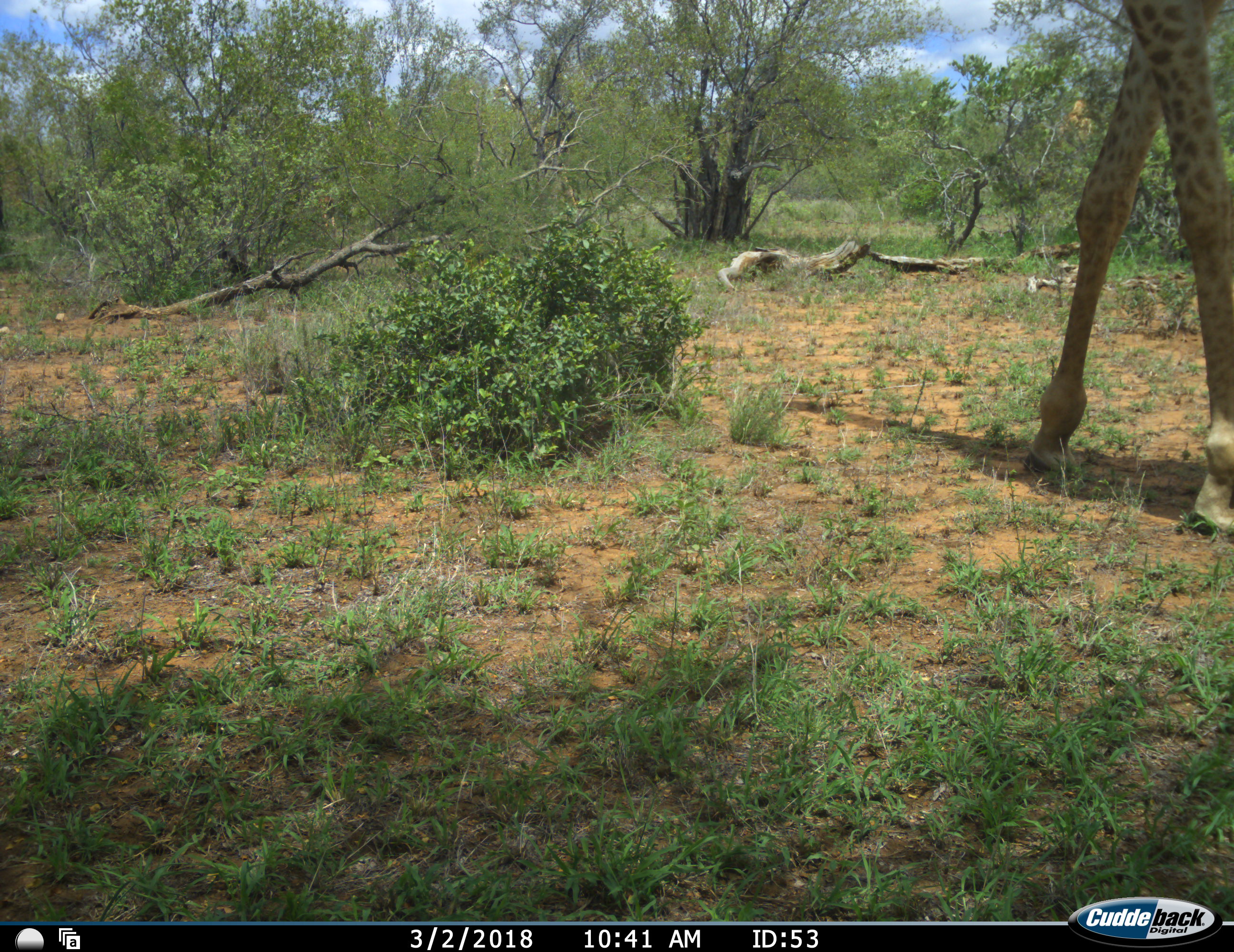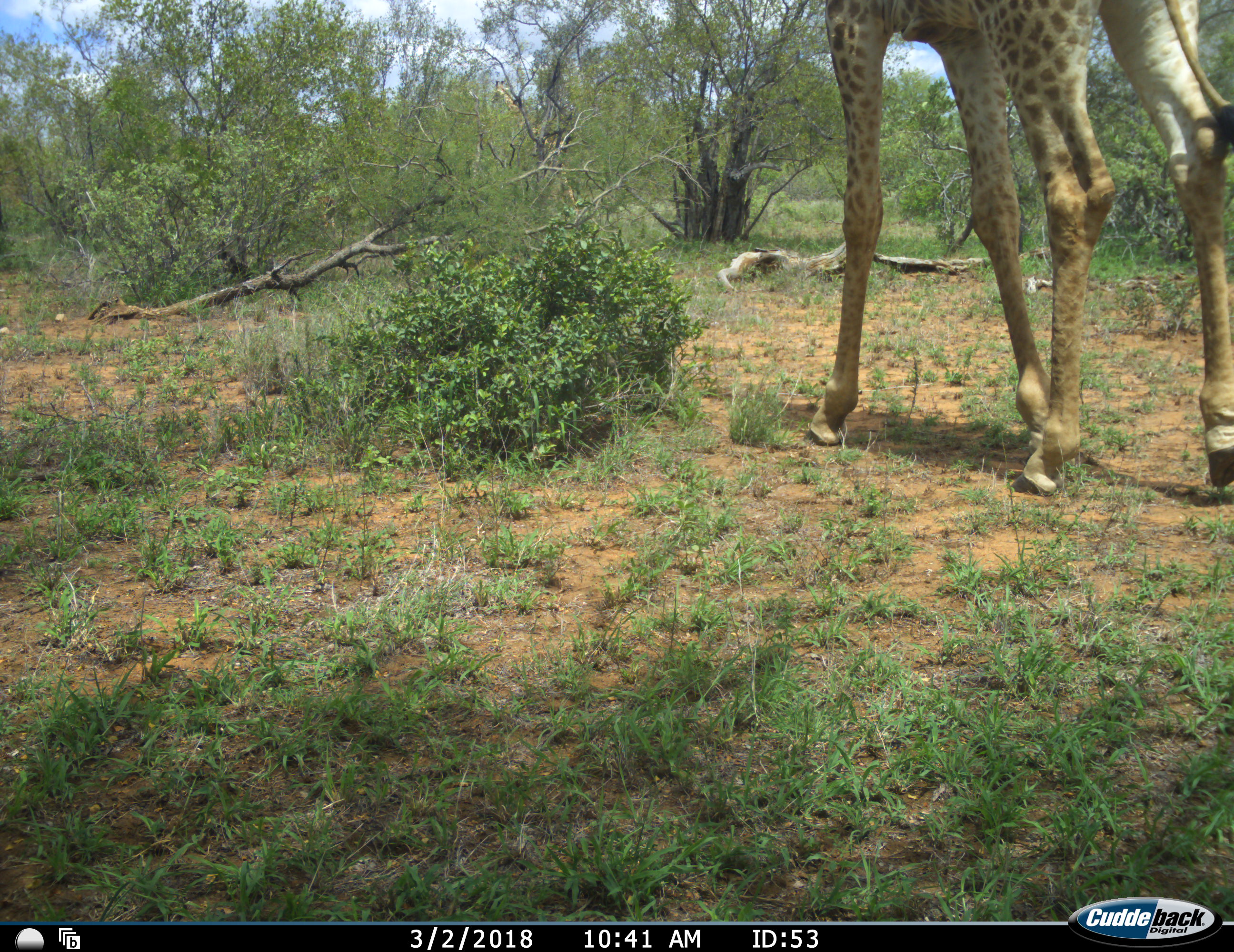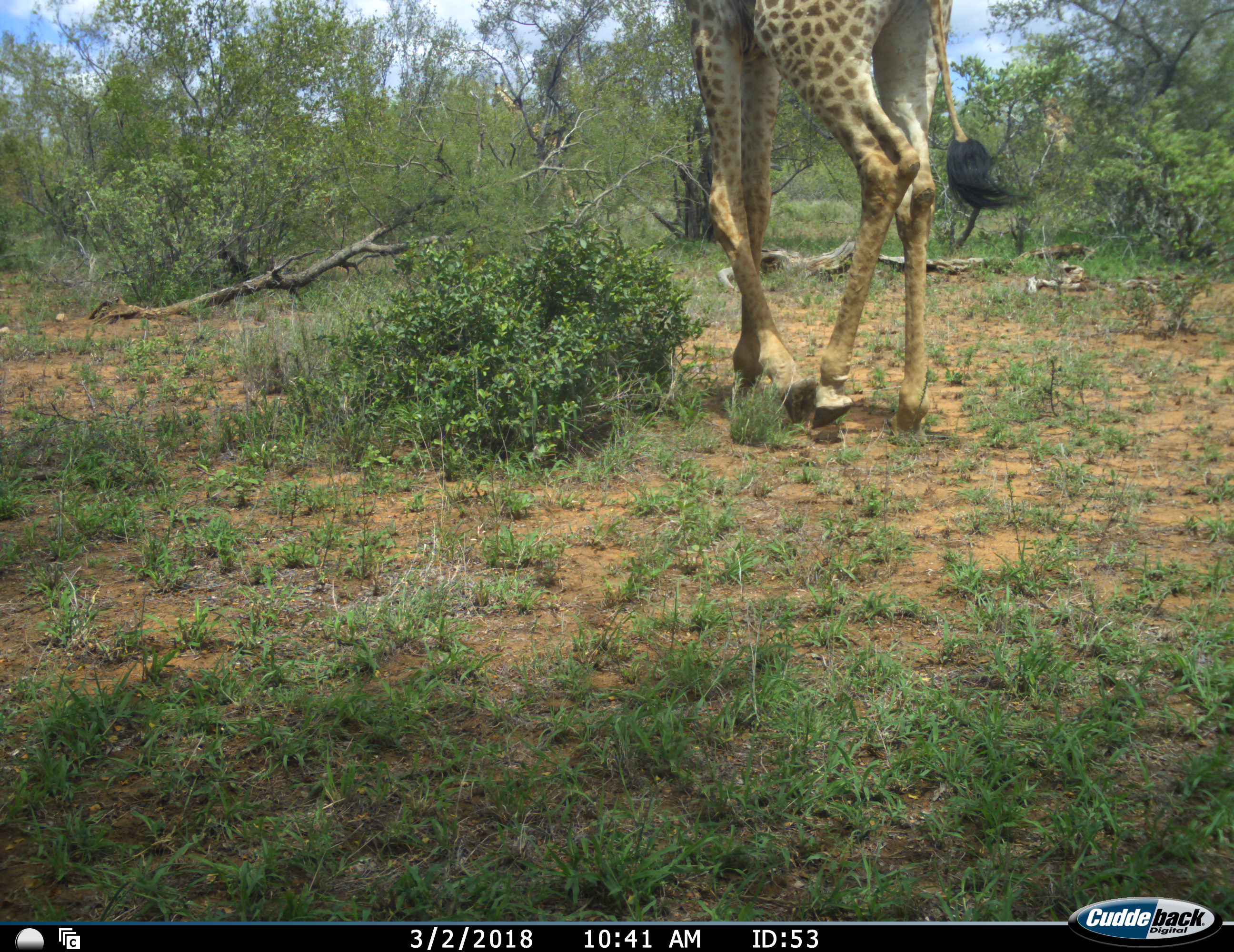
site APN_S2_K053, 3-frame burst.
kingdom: Animalia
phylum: Chordata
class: Mammalia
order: Artiodactyla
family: Giraffidae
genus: Giraffa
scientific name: Giraffa camelopardalis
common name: giraffe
Giraffe (Giraffa camelopardalis), count 1. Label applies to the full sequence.